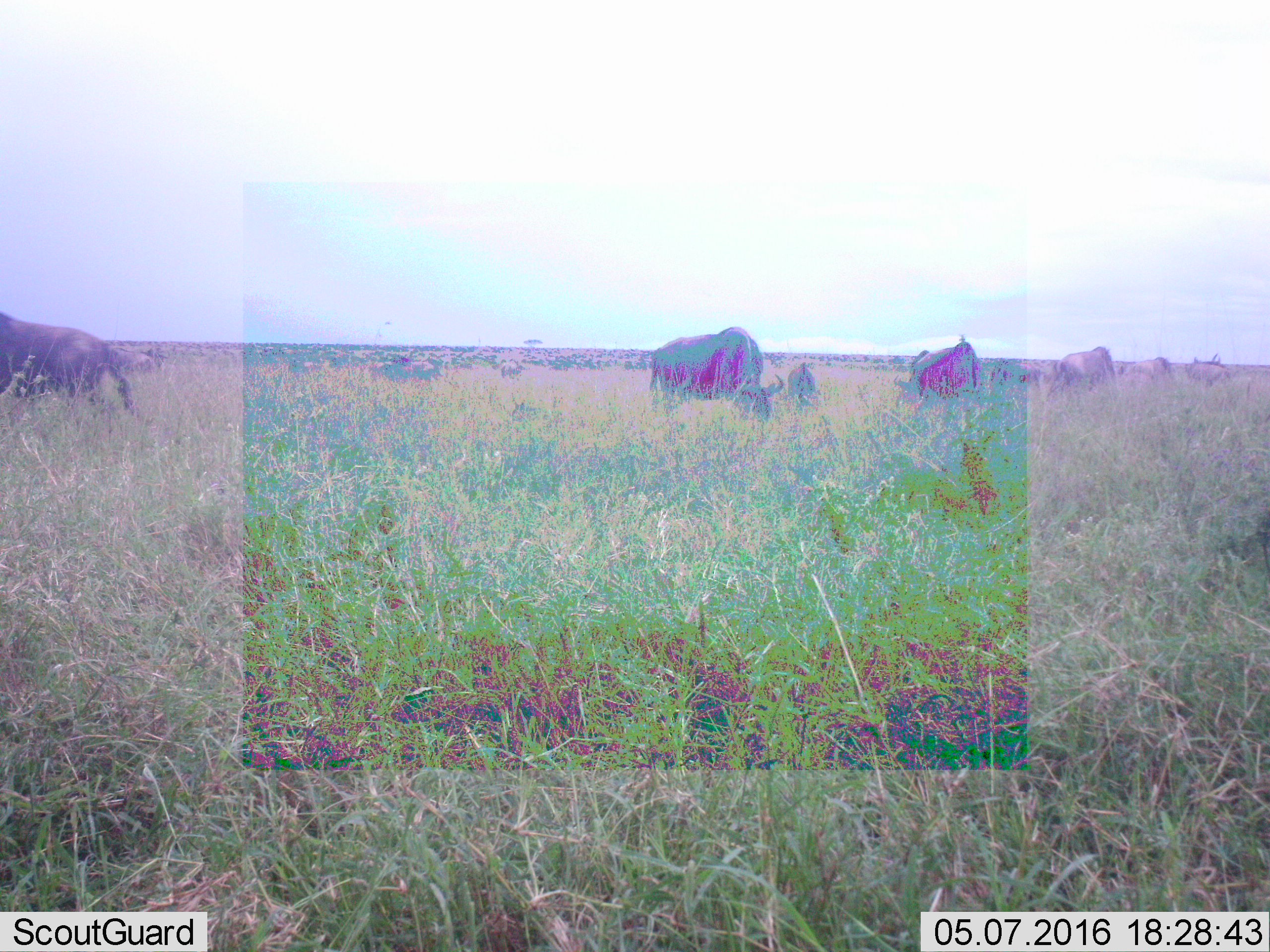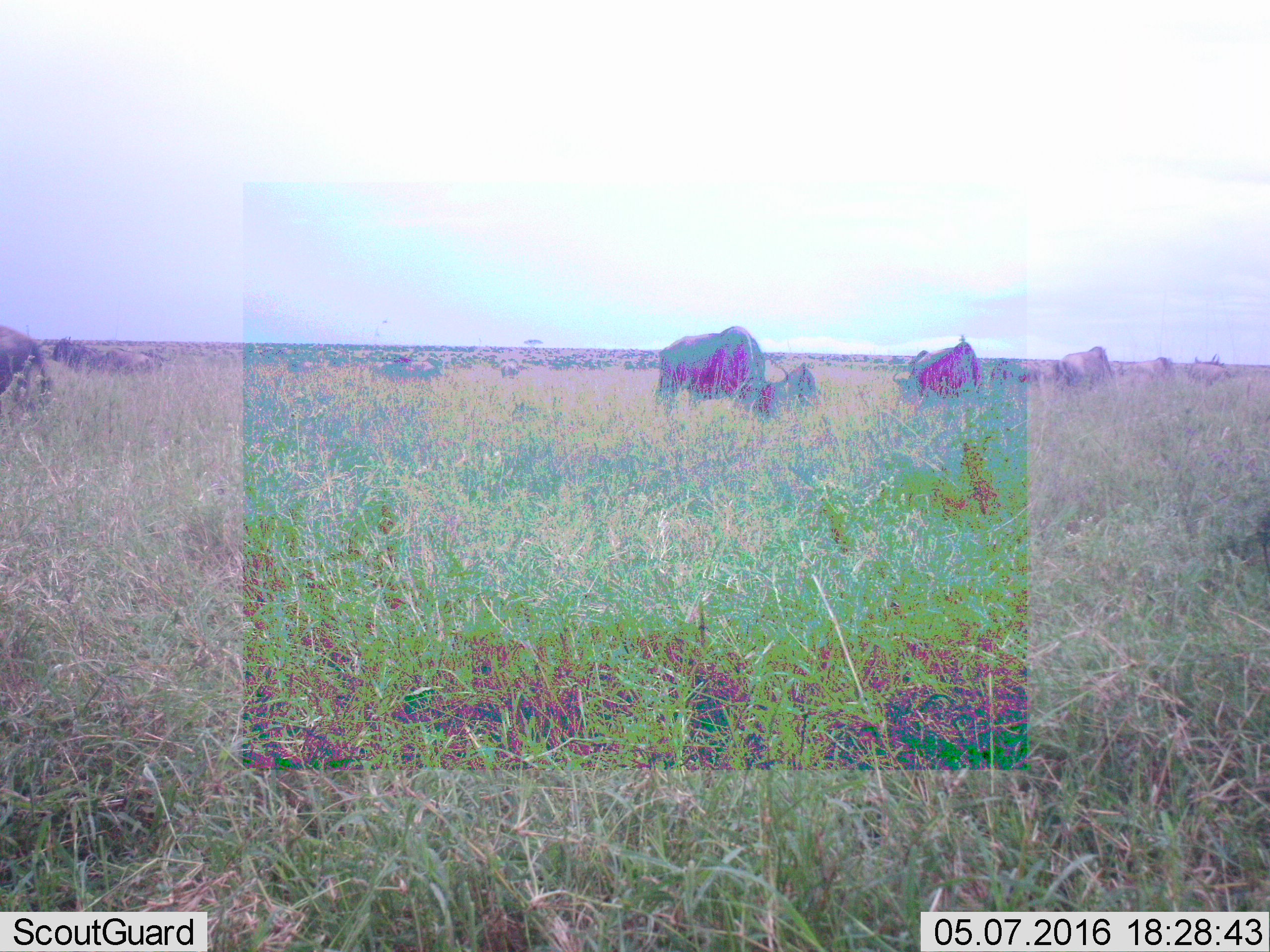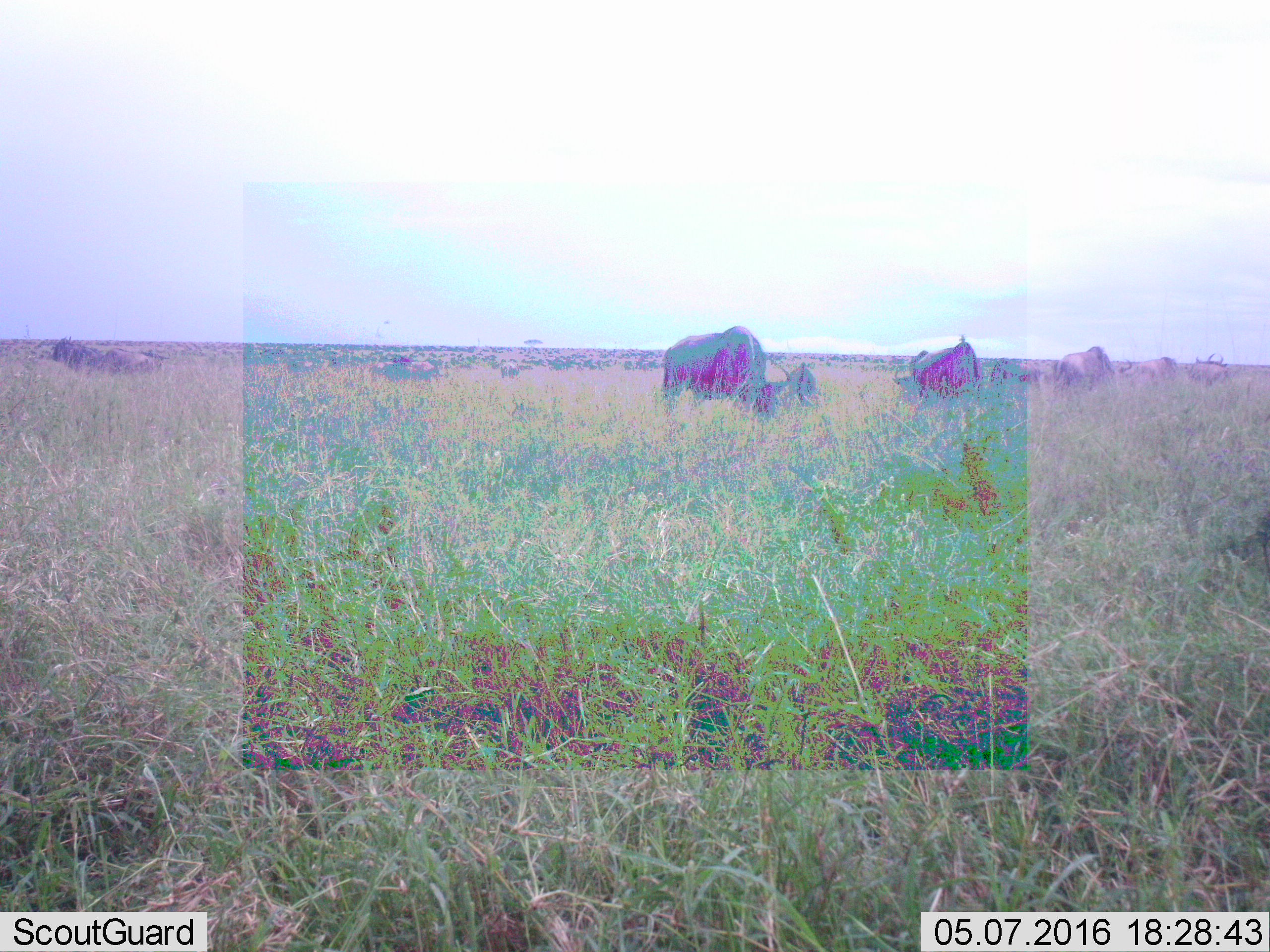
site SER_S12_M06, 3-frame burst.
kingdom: Animalia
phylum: Chordata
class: Mammalia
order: Artiodactyla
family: Bovidae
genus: Connochaetes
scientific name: Connochaetes taurinus taurinus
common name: blue wildebeest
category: wildebeestblue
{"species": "wildebeestblue (blue wildebeest) (Connochaetes taurinus taurinus)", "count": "10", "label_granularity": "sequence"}